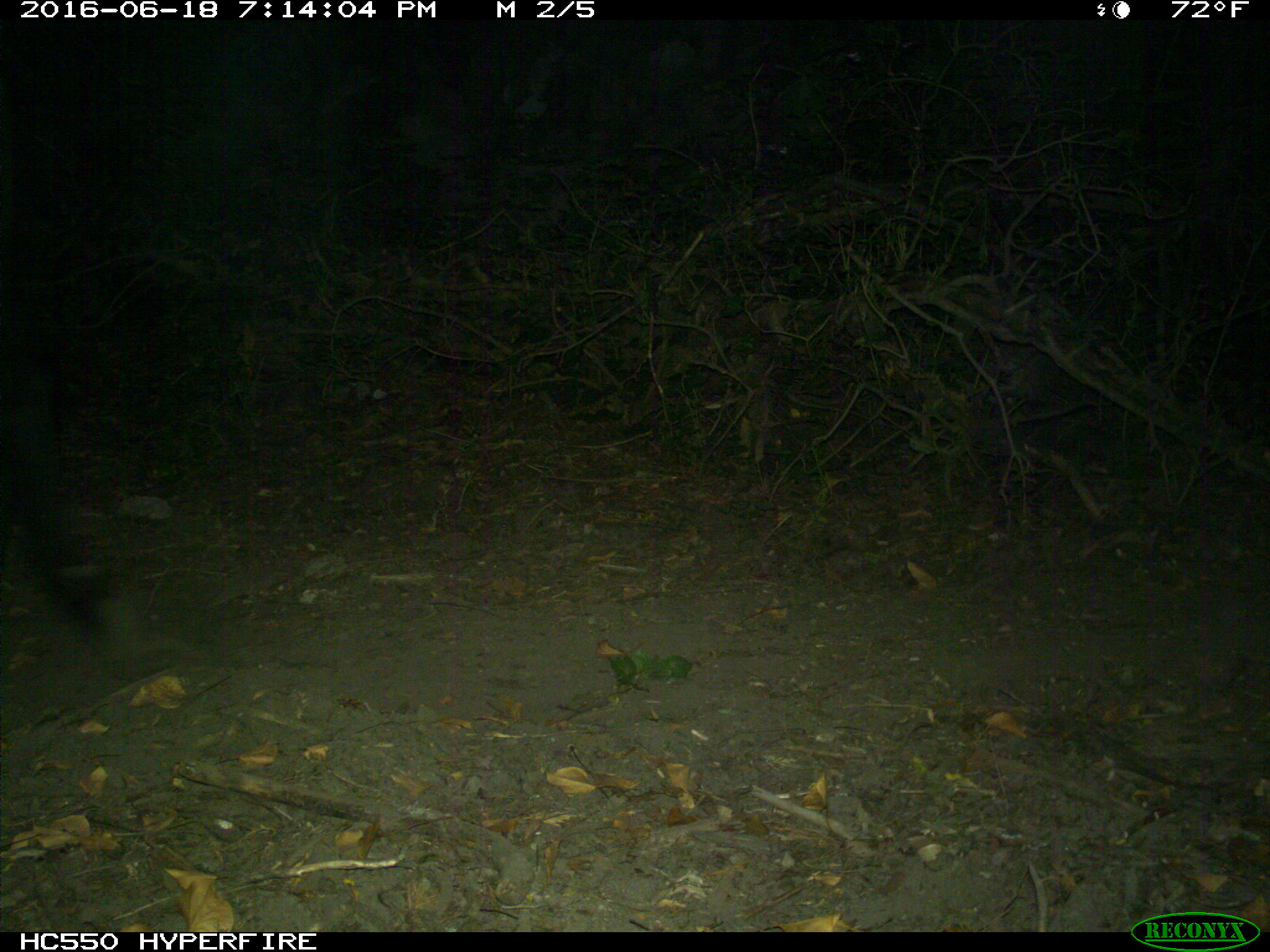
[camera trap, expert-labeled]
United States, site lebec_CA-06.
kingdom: Animalia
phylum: Chordata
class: Mammalia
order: Artiodactyla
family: Bovidae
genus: Bos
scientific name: Bos taurus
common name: domestic cow